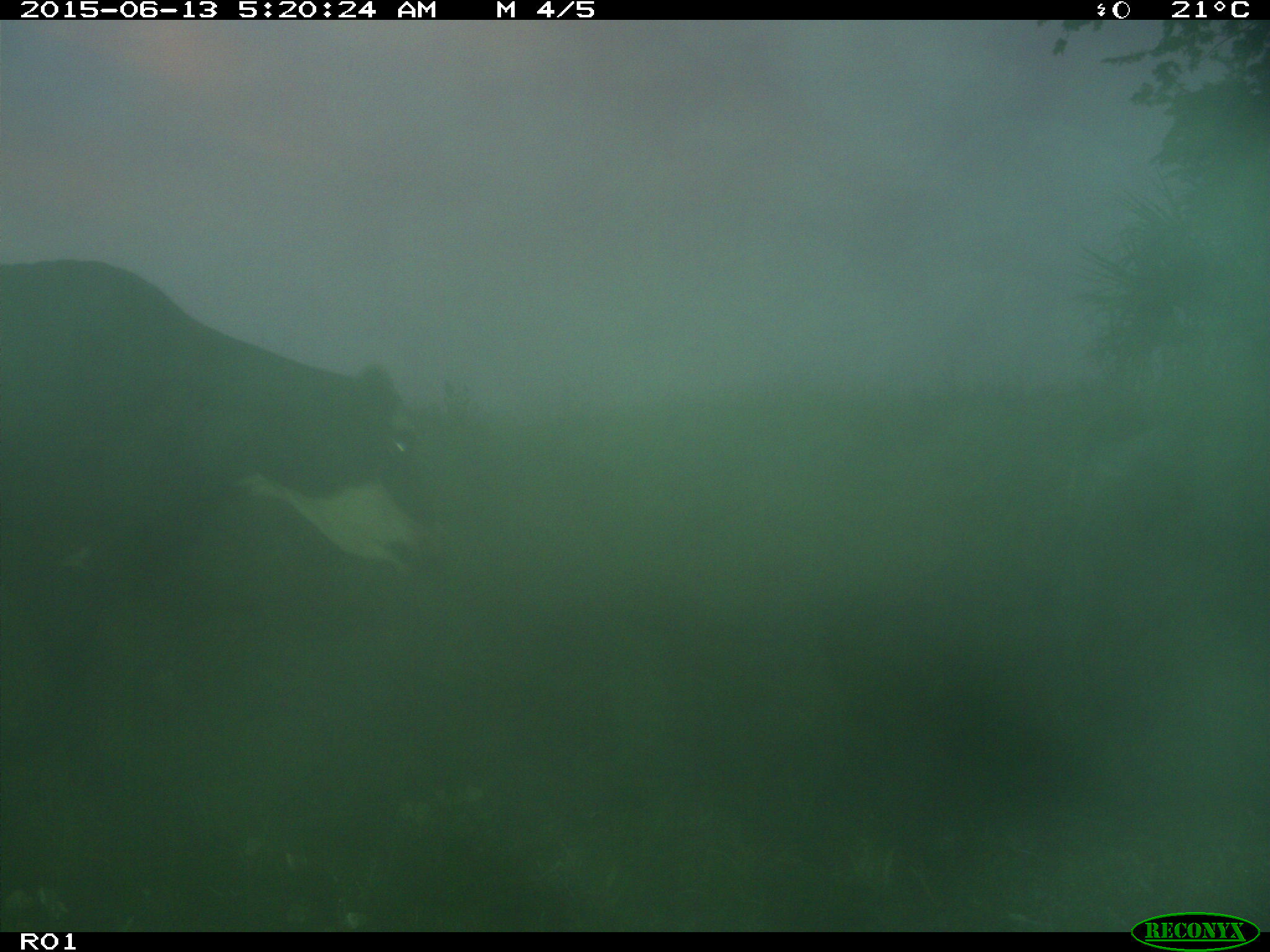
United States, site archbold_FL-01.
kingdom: Animalia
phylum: Chordata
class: Mammalia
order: Artiodactyla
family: Bovidae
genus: Bos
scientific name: Bos taurus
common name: domestic cow